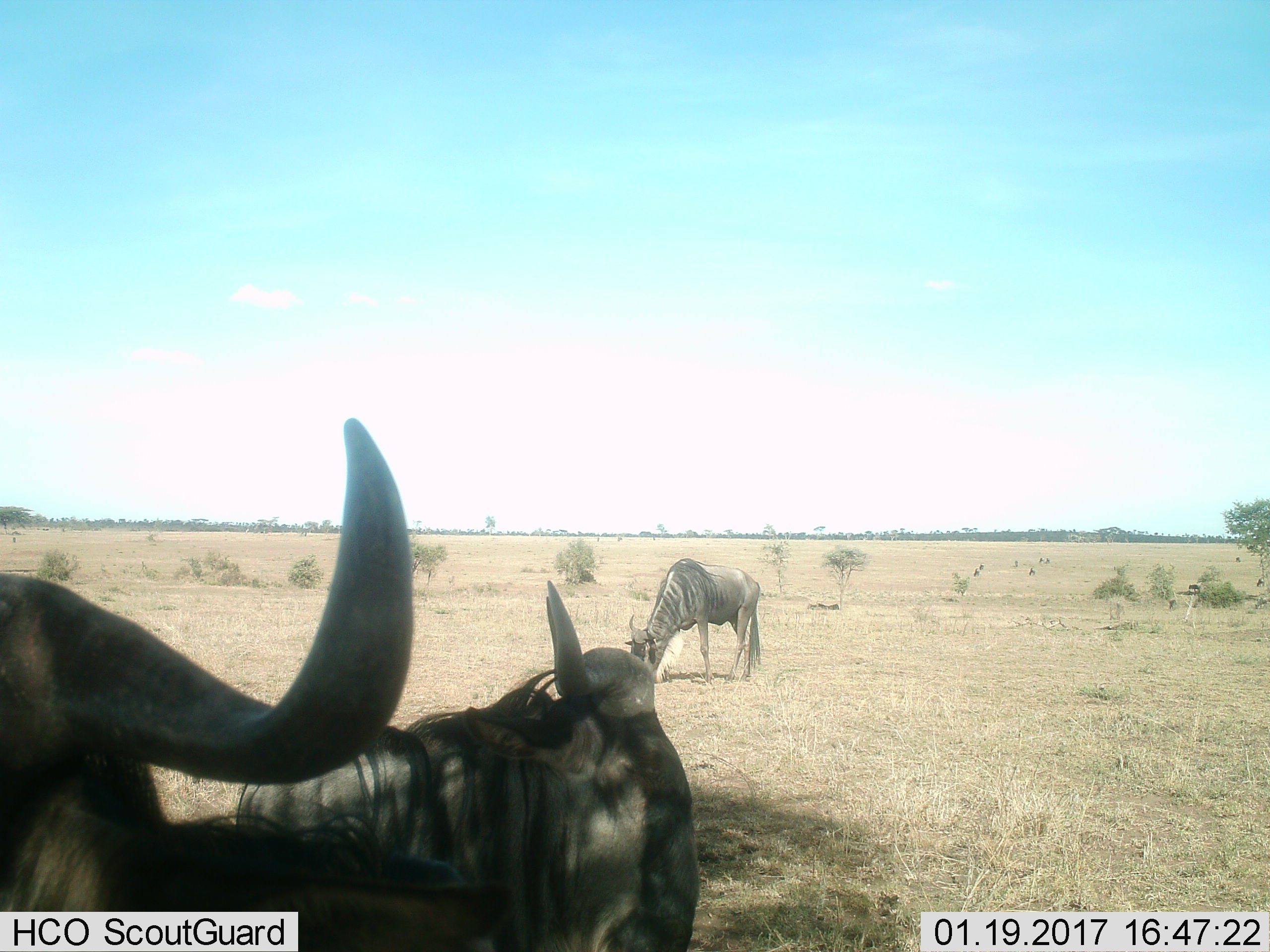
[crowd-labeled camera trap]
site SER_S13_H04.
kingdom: Animalia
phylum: Chordata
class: Mammalia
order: Artiodactyla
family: Bovidae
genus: Connochaetes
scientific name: Connochaetes taurinus taurinus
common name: blue wildebeest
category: wildebeestblue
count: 3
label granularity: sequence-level